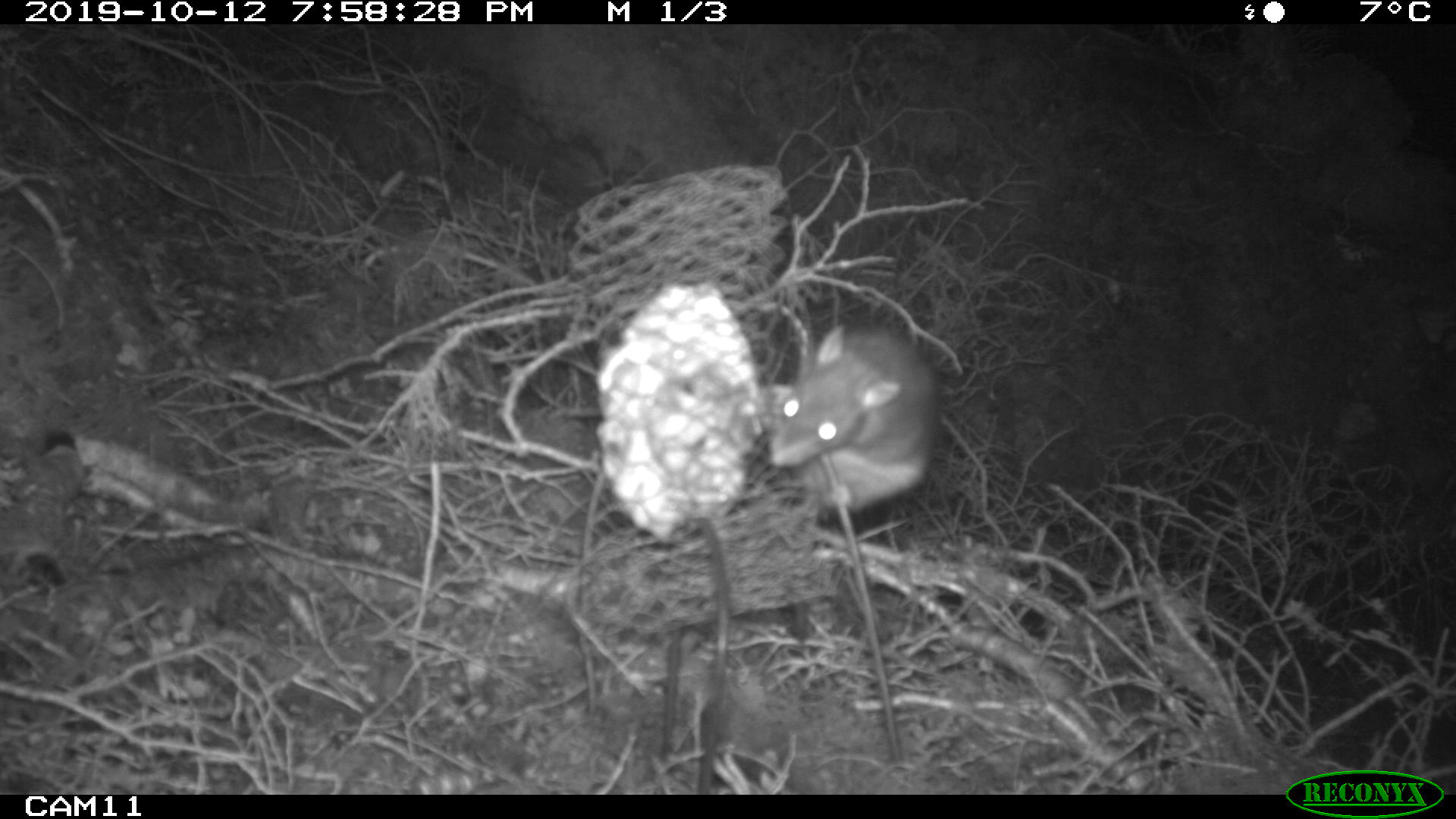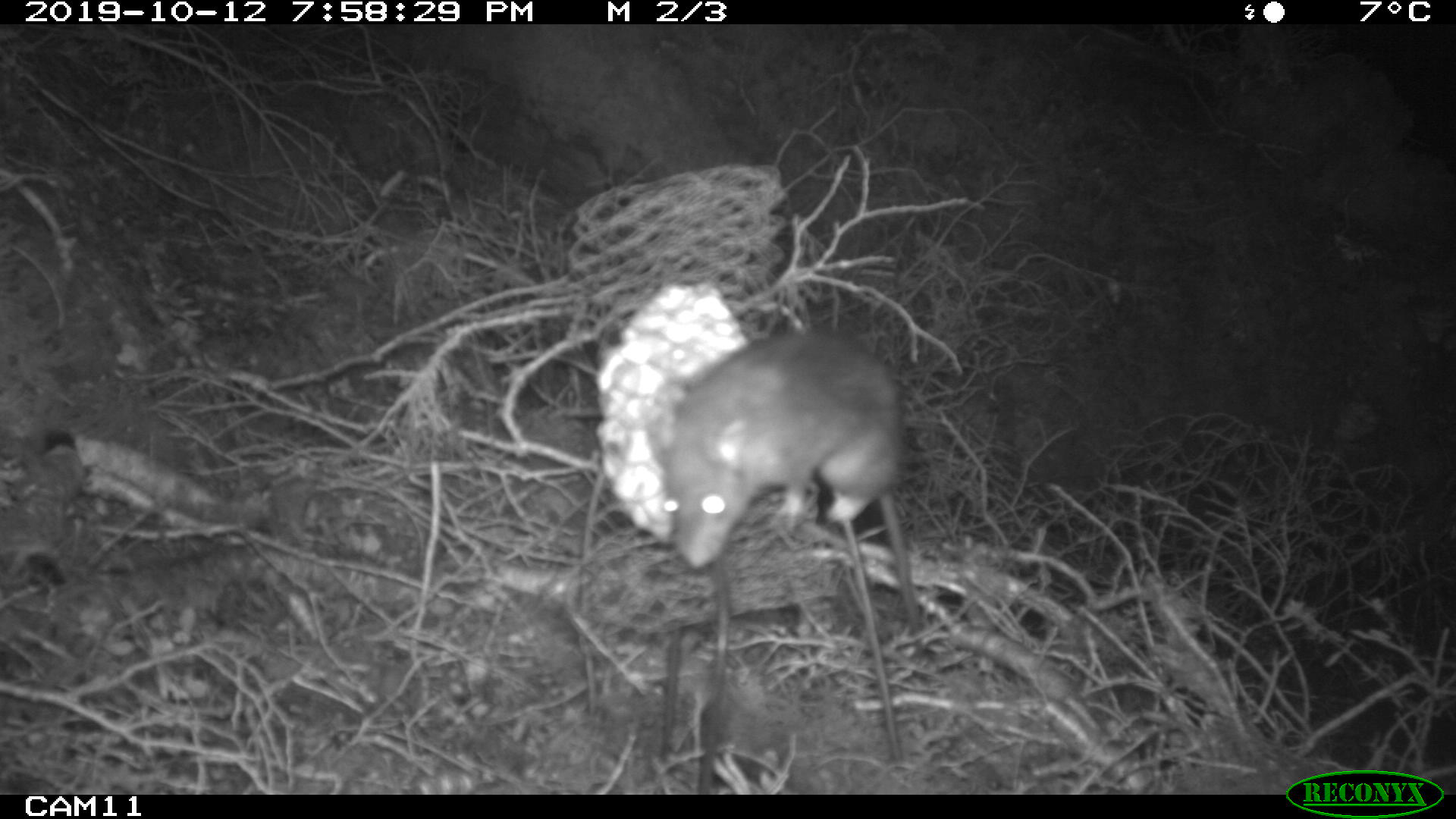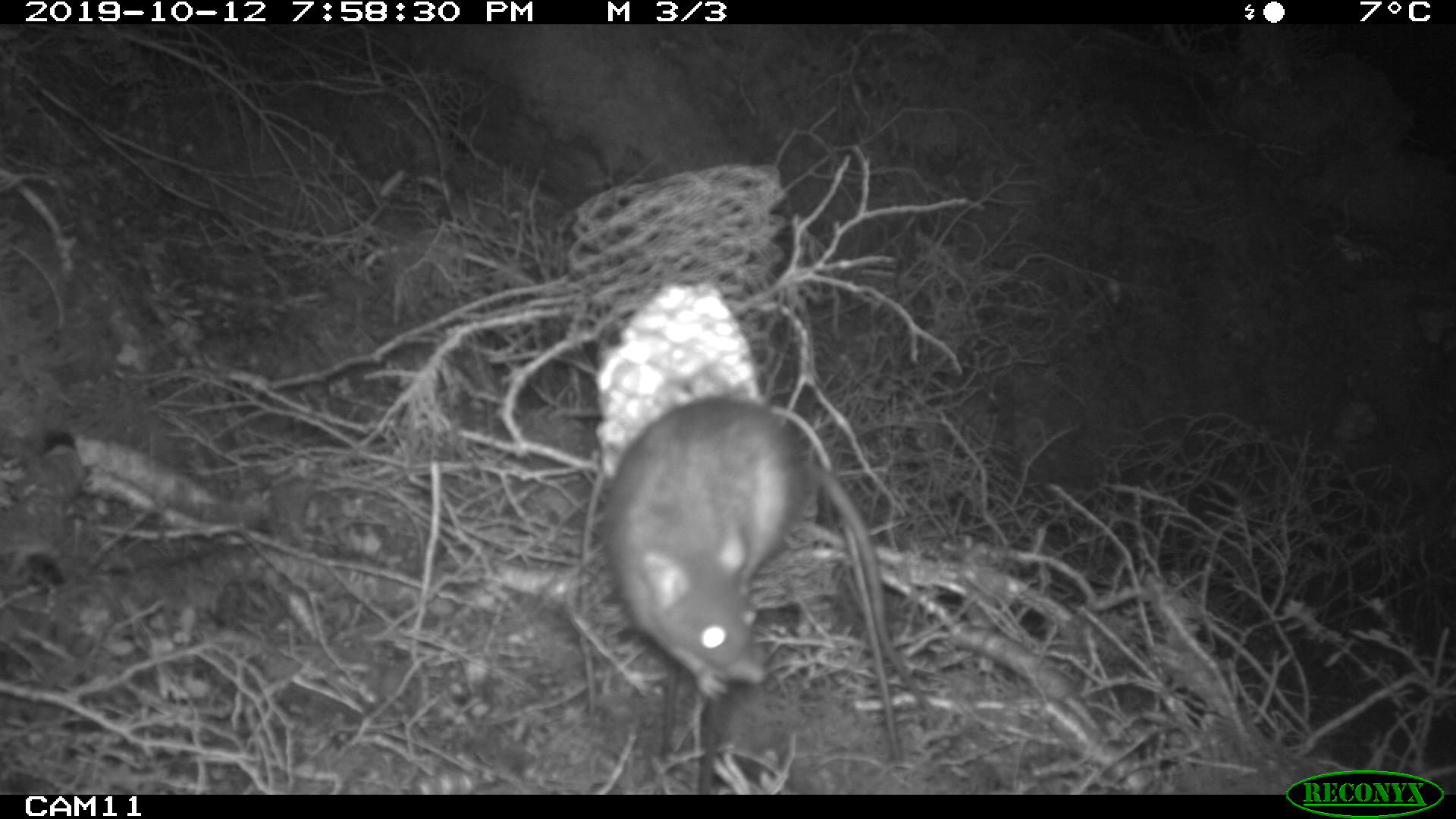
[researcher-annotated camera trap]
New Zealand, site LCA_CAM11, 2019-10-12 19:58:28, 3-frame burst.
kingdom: Animalia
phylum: Chordata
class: Mammalia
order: Rodentia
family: Muridae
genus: Rattus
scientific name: Rattus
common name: rat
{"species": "rat (Rattus)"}